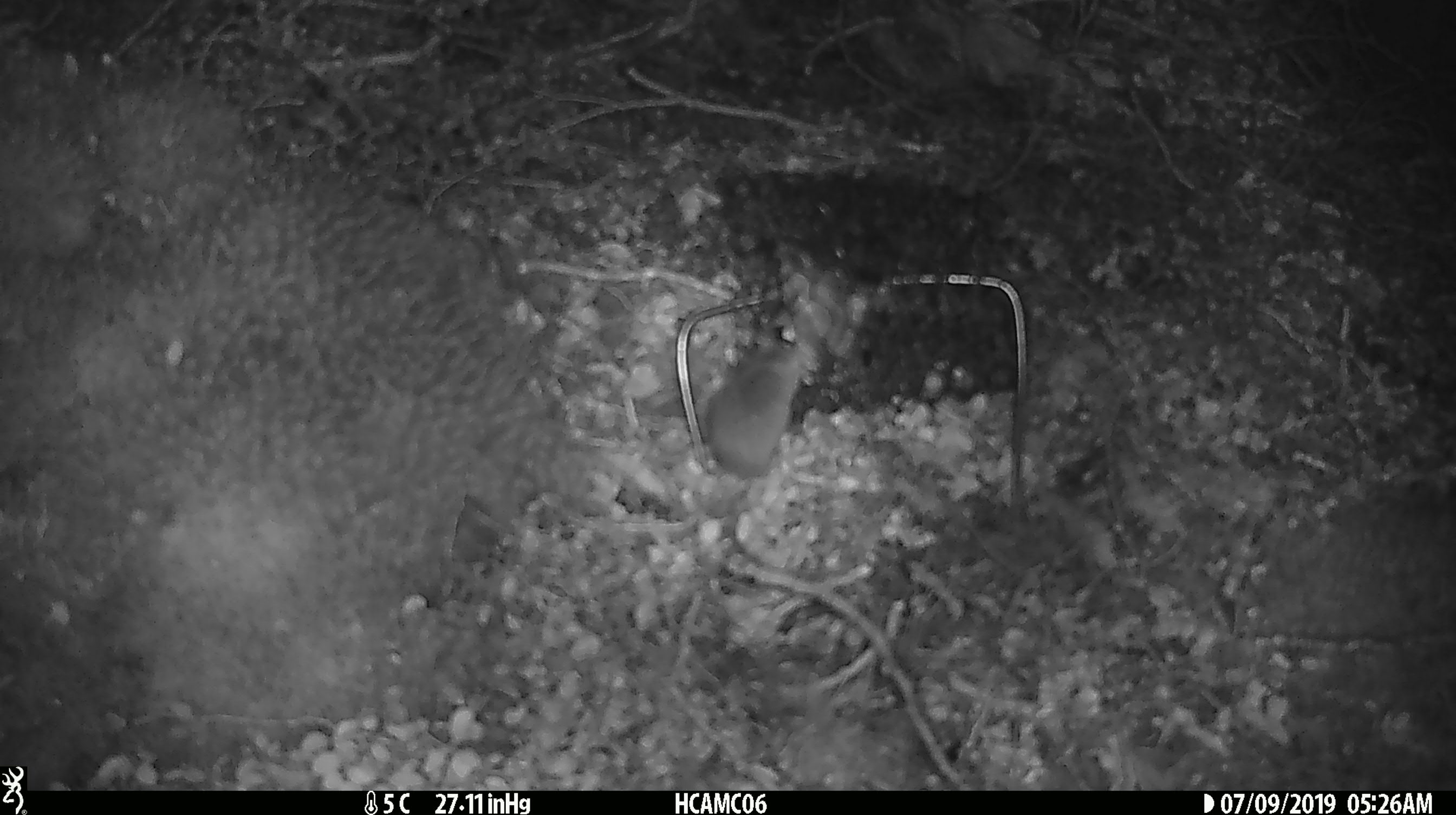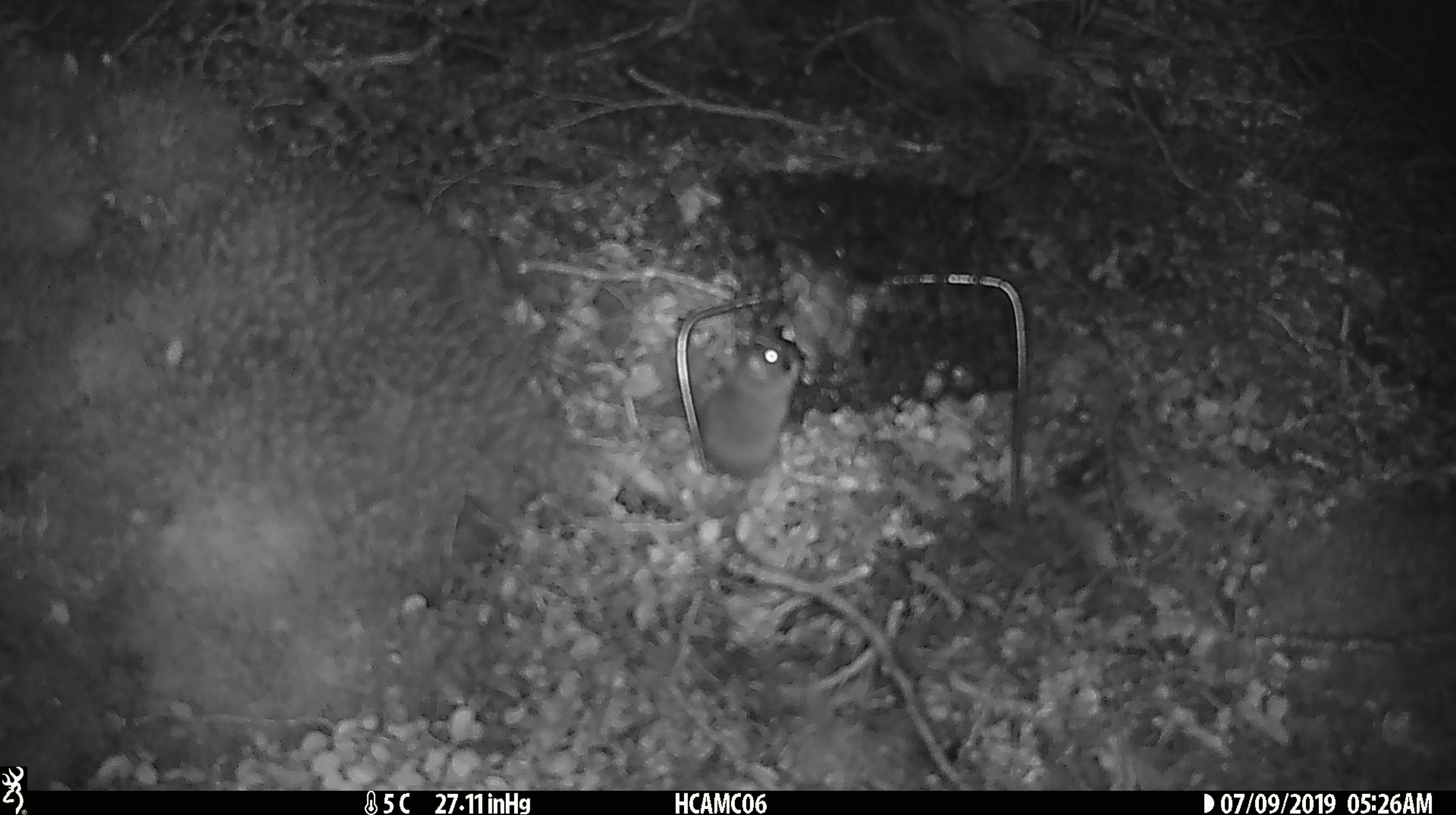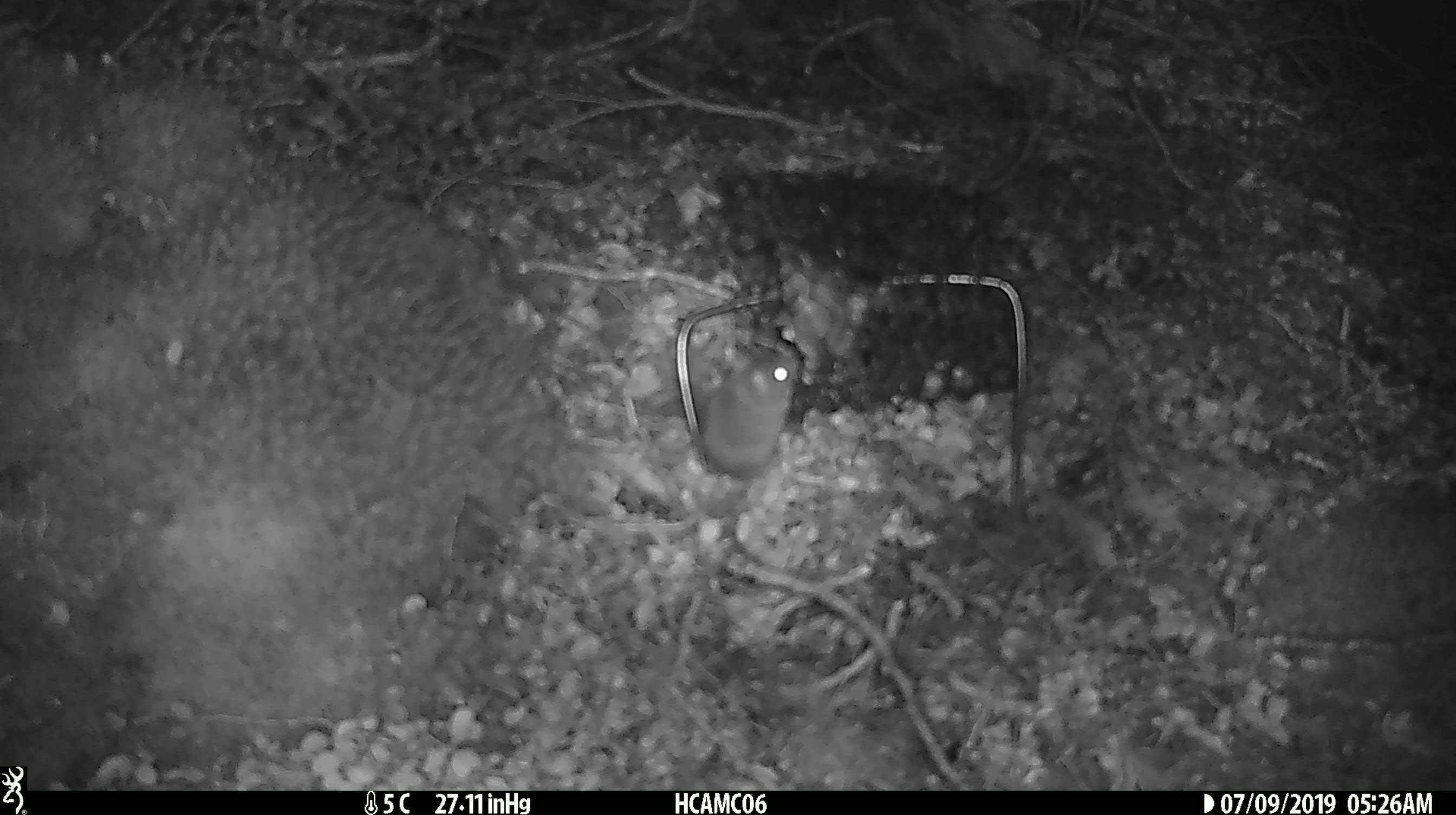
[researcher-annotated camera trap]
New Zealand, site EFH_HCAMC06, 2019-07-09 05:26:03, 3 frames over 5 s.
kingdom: Animalia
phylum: Chordata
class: Mammalia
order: Rodentia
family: Muridae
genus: Mus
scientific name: Mus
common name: mouse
Mouse (Mus).